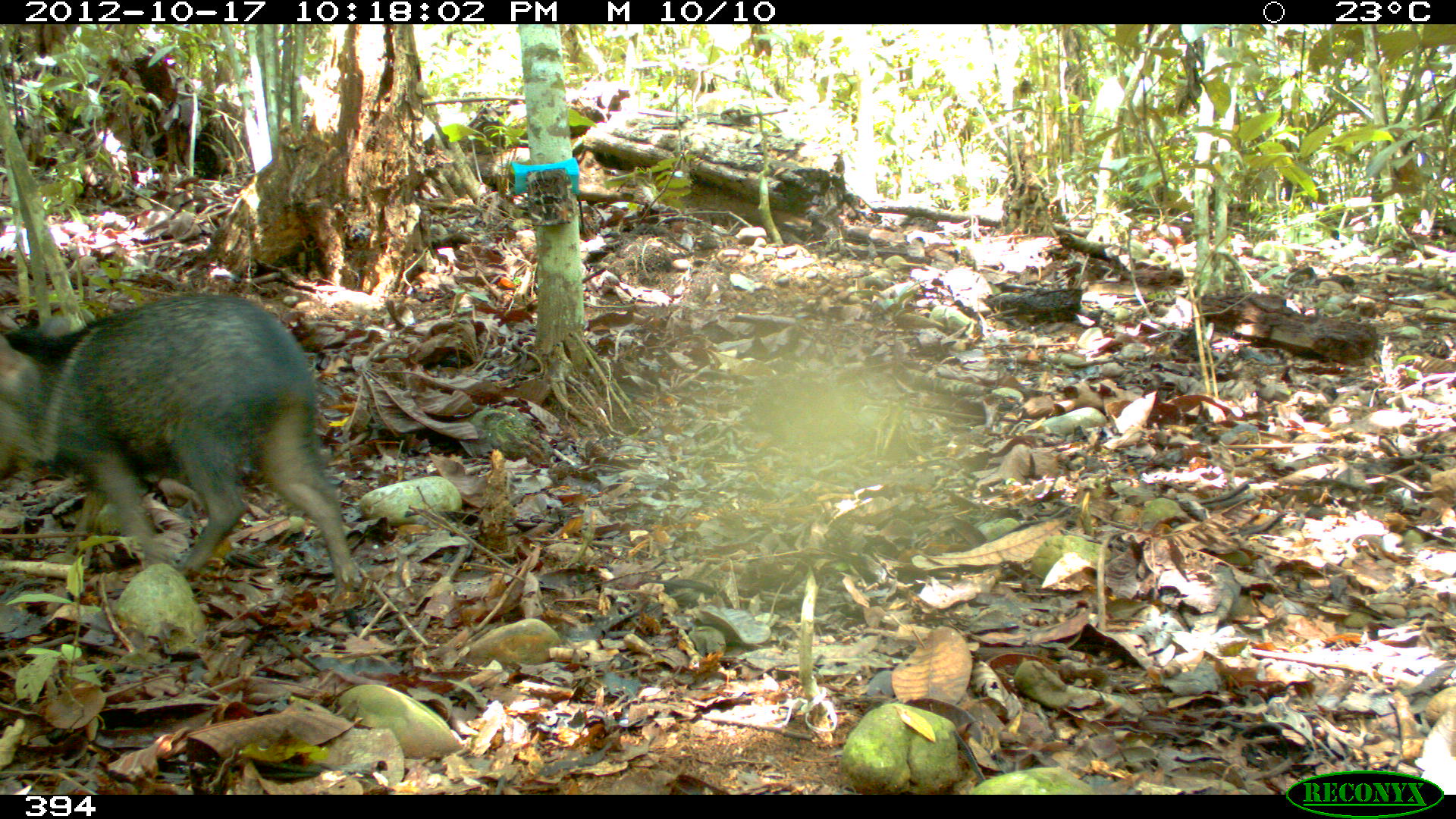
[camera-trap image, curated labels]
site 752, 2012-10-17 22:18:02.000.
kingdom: Animalia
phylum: Chordata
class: Mammalia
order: Artiodactyla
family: Tayassuidae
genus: Pecari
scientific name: Pecari tajacu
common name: collared peccary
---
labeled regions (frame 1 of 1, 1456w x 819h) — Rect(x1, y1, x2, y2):
pecari tajacu: Rect(0, 294, 362, 606)